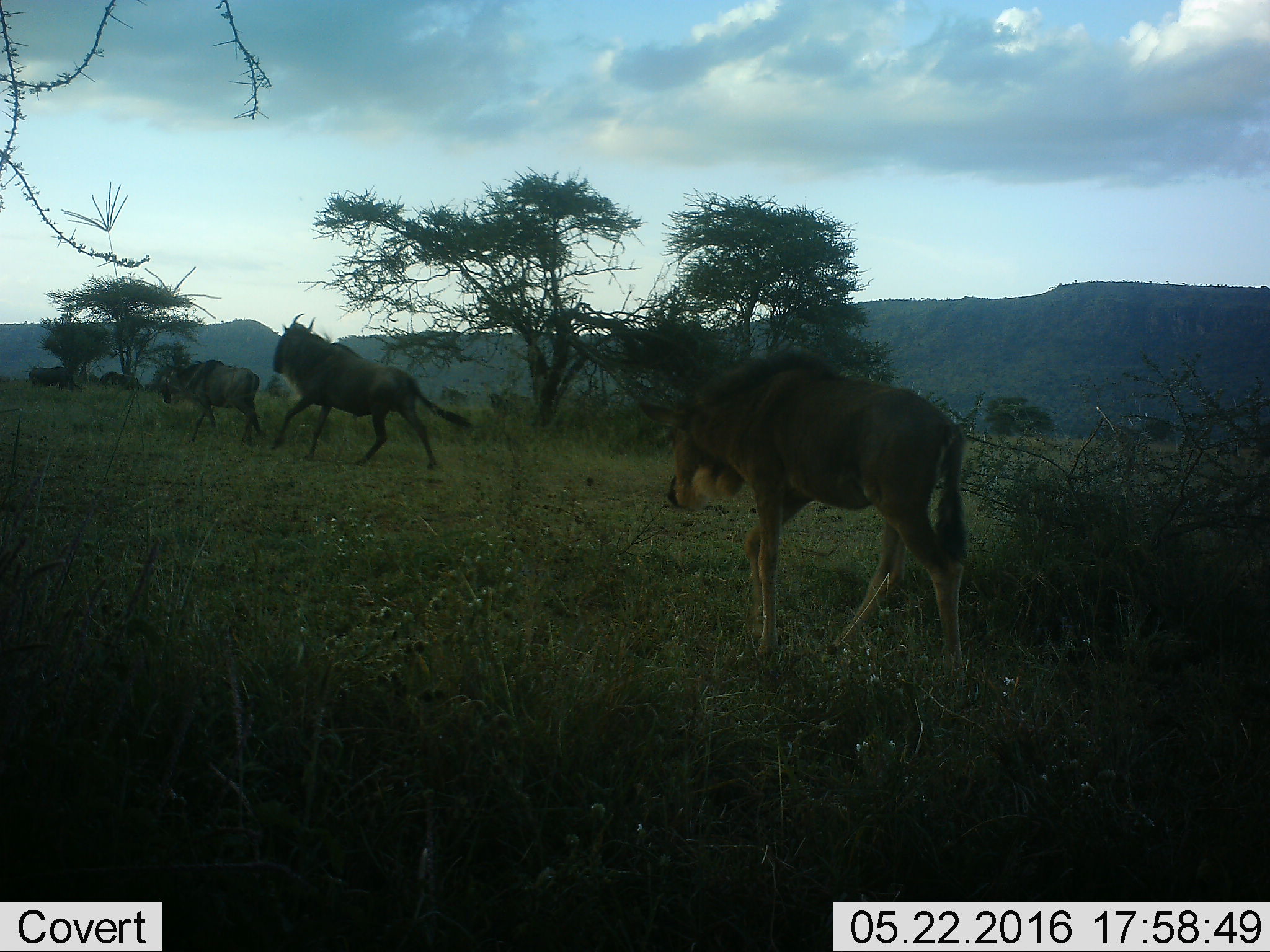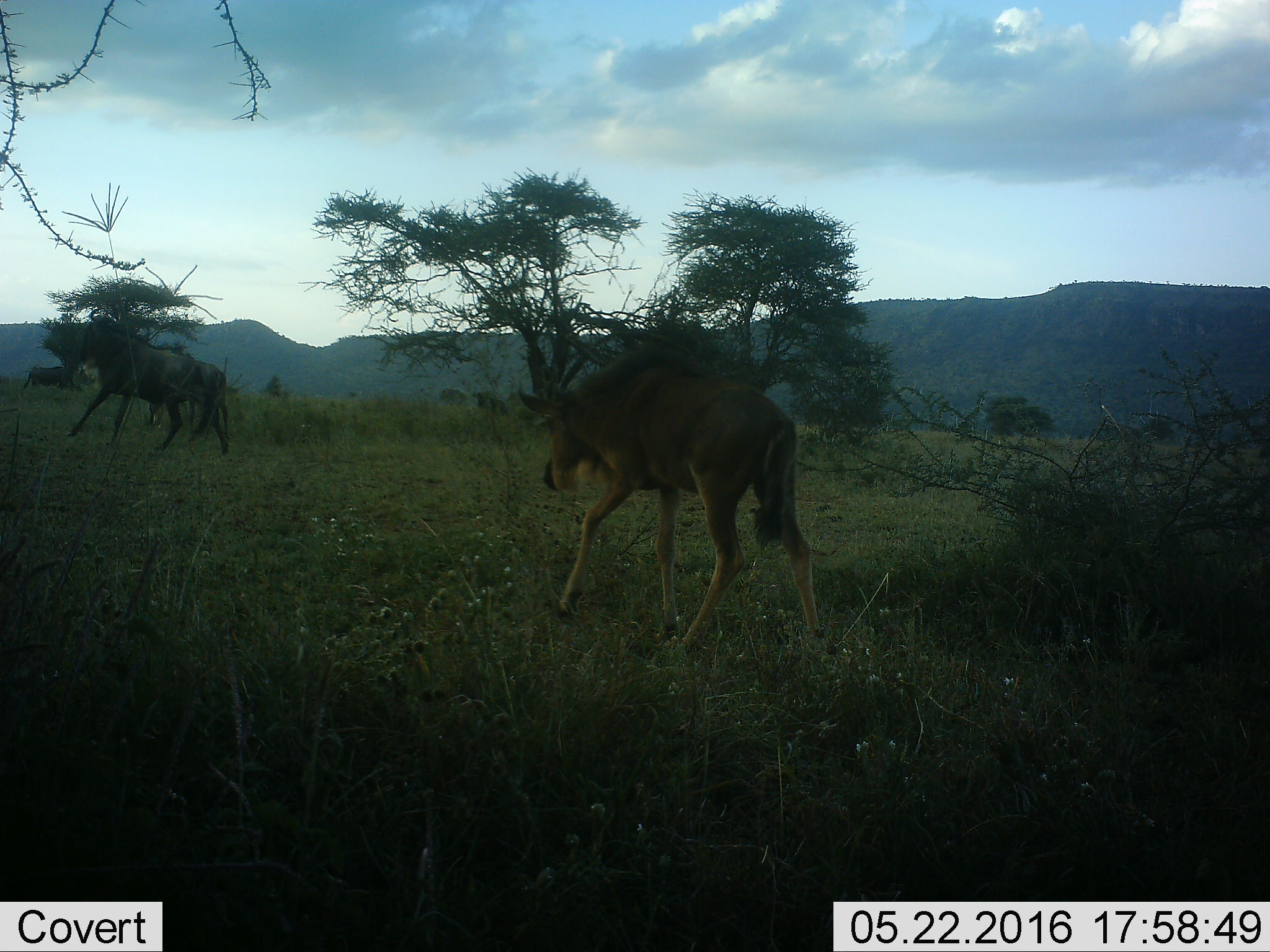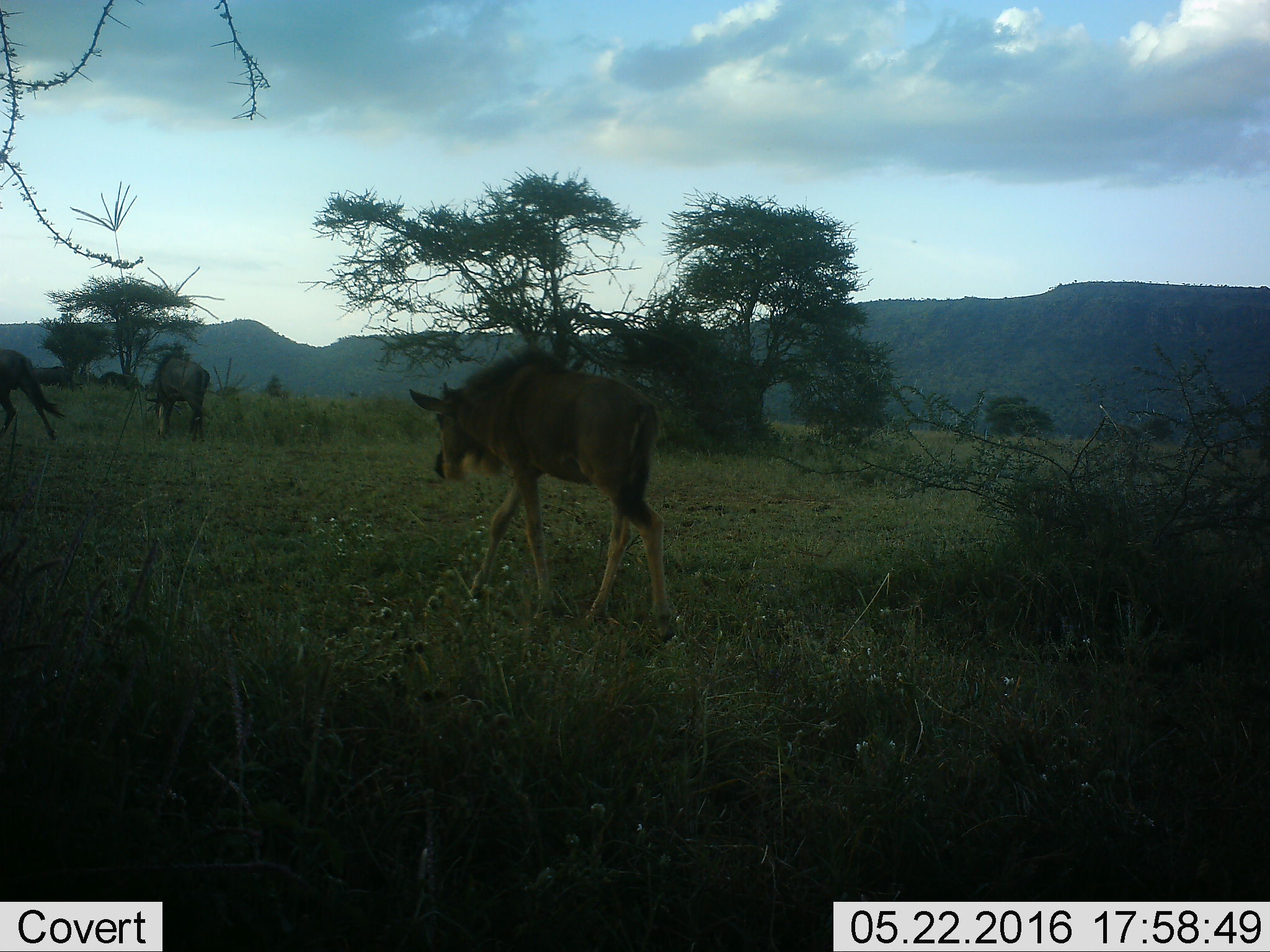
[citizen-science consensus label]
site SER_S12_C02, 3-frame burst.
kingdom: Animalia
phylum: Chordata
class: Mammalia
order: Artiodactyla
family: Bovidae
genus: Connochaetes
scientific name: Connochaetes taurinus taurinus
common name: blue wildebeest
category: wildebeestblue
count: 3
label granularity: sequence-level